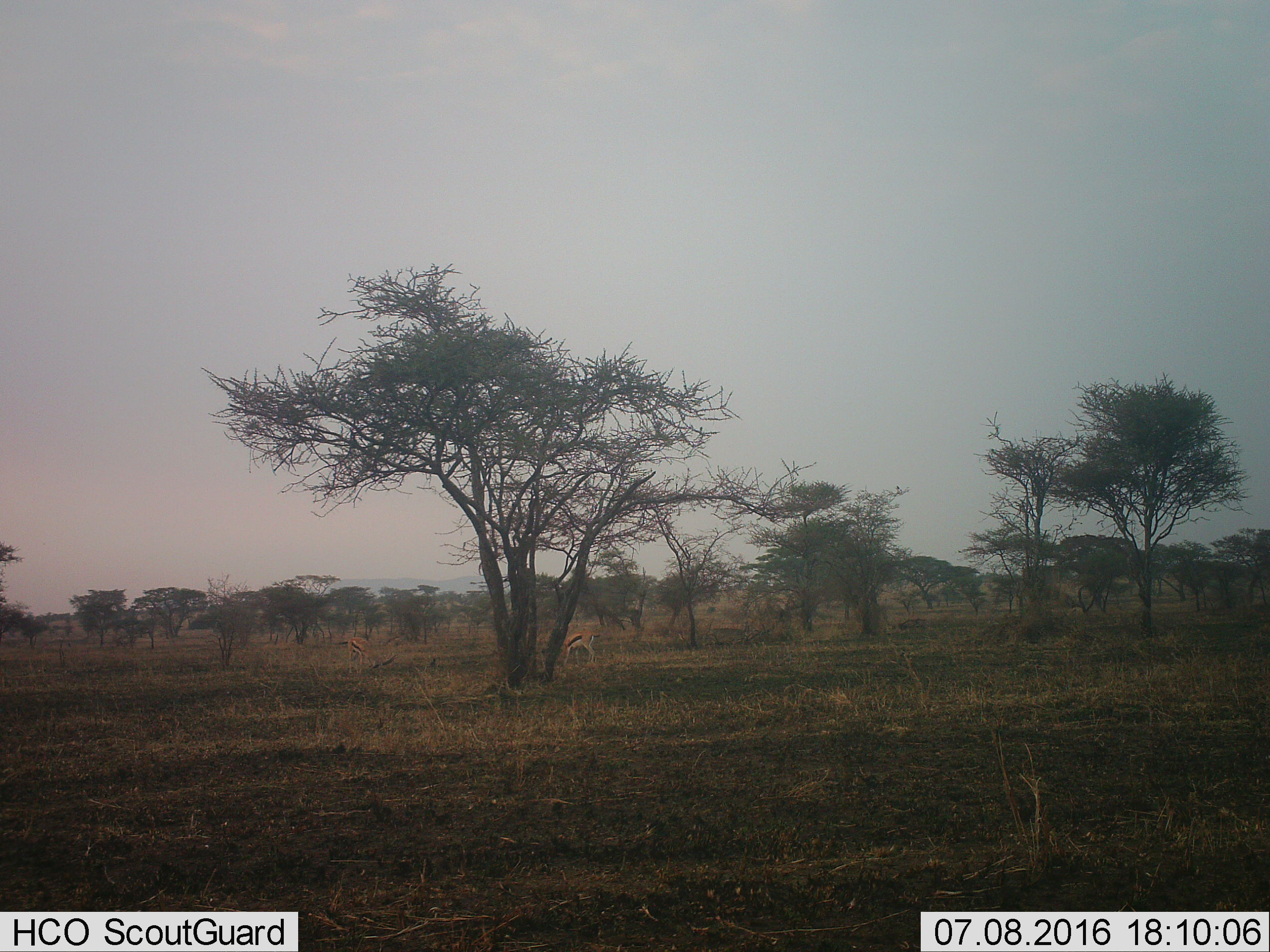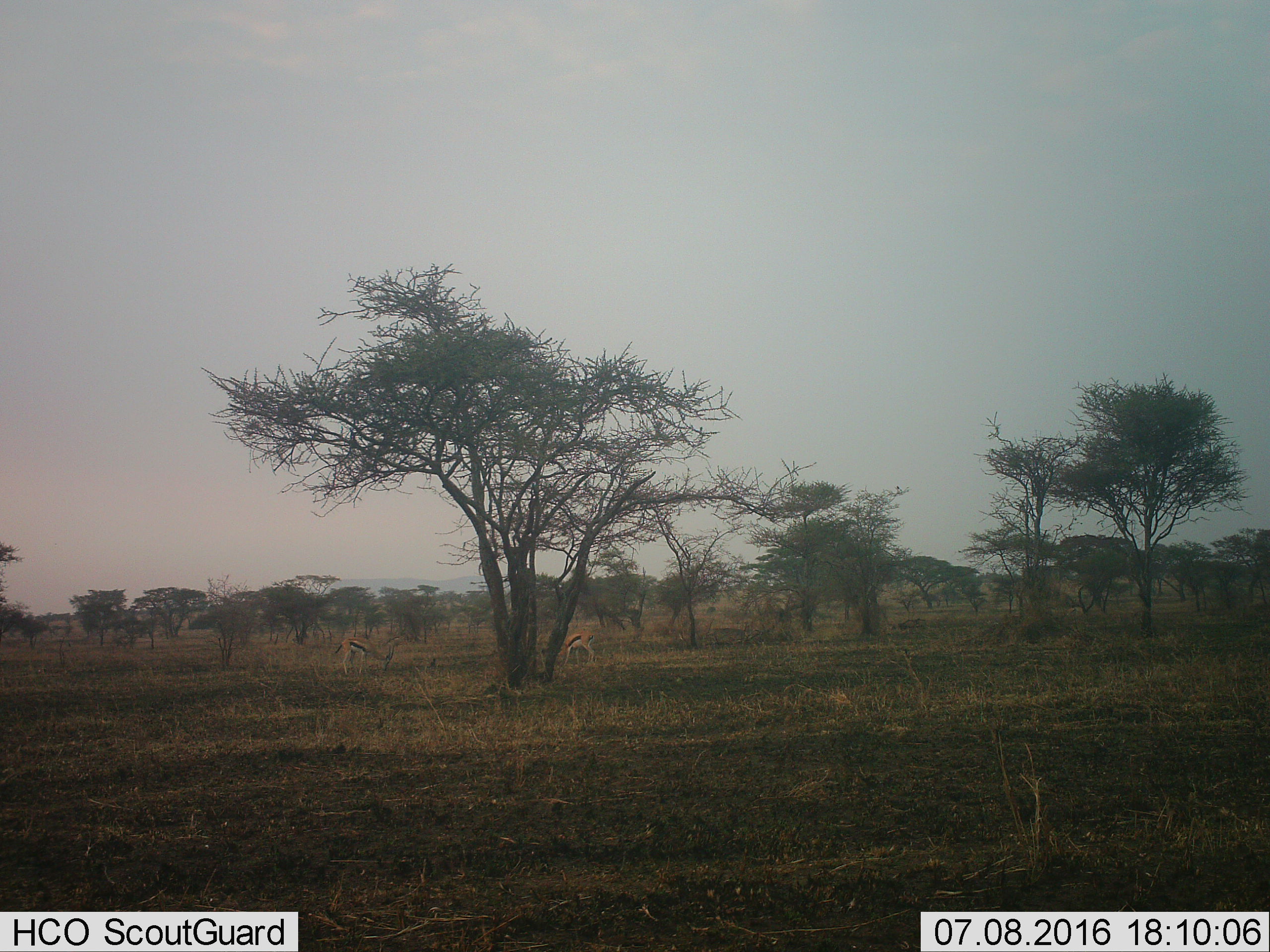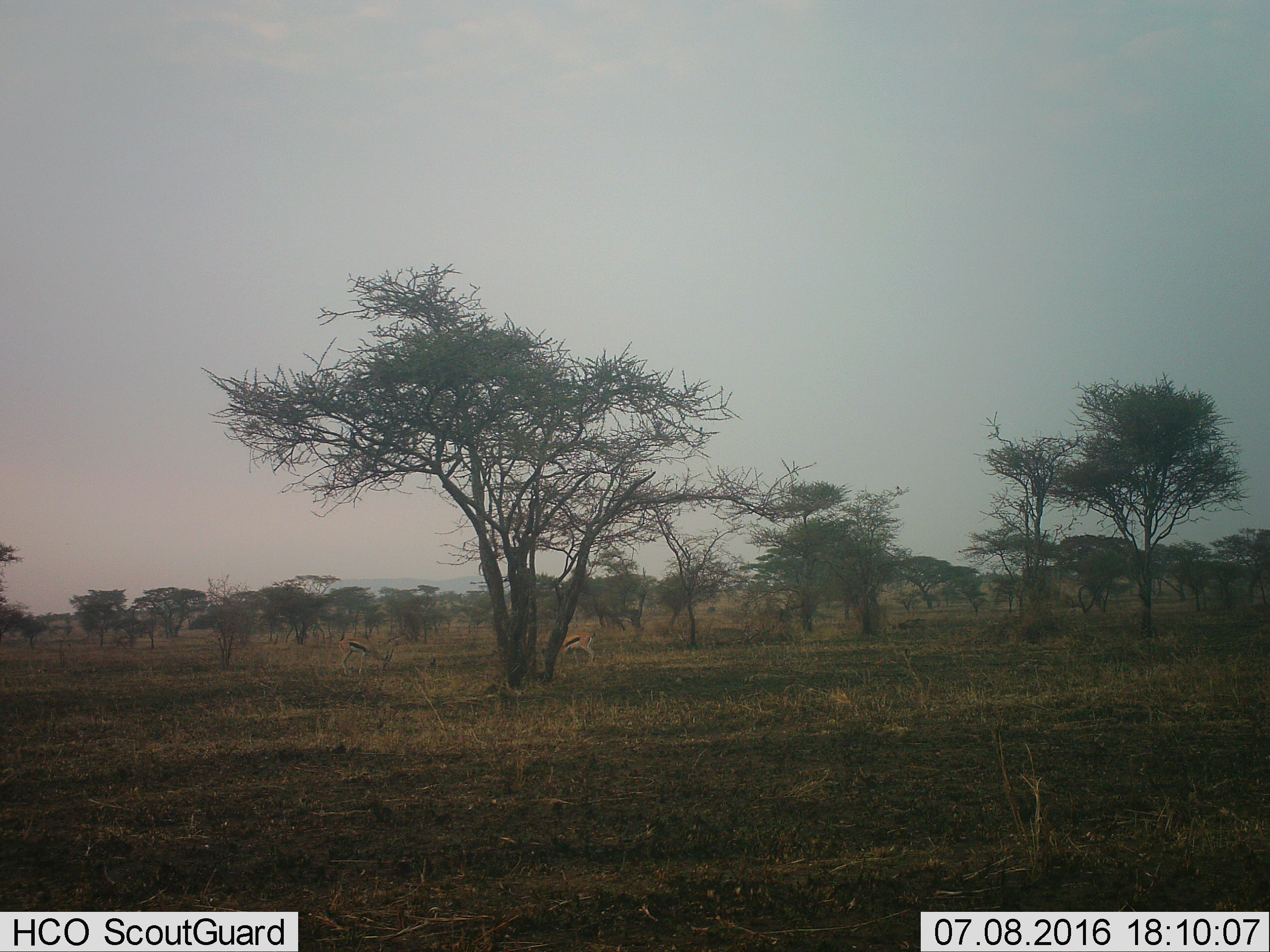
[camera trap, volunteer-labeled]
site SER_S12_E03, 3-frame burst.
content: unidentified animal